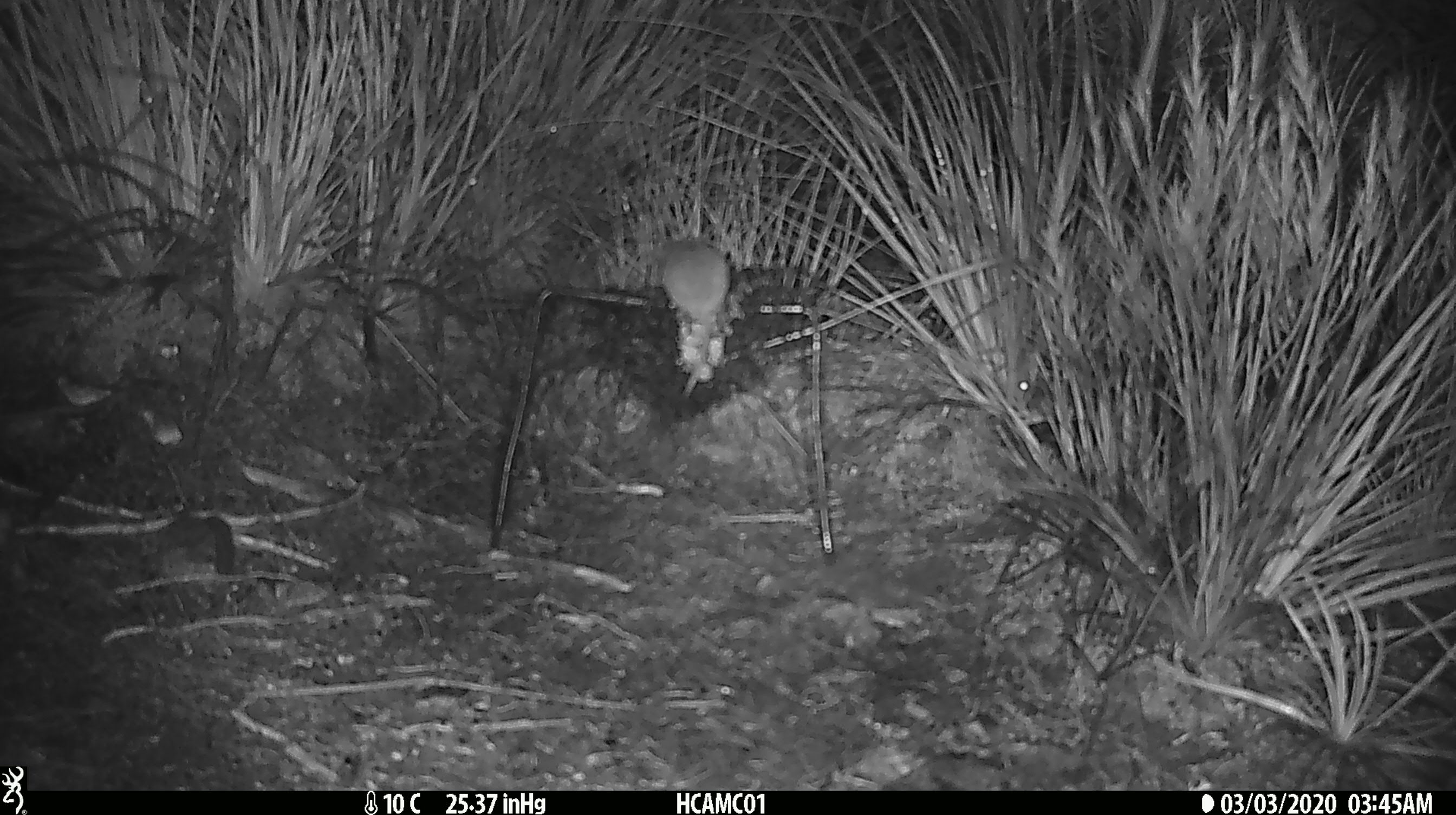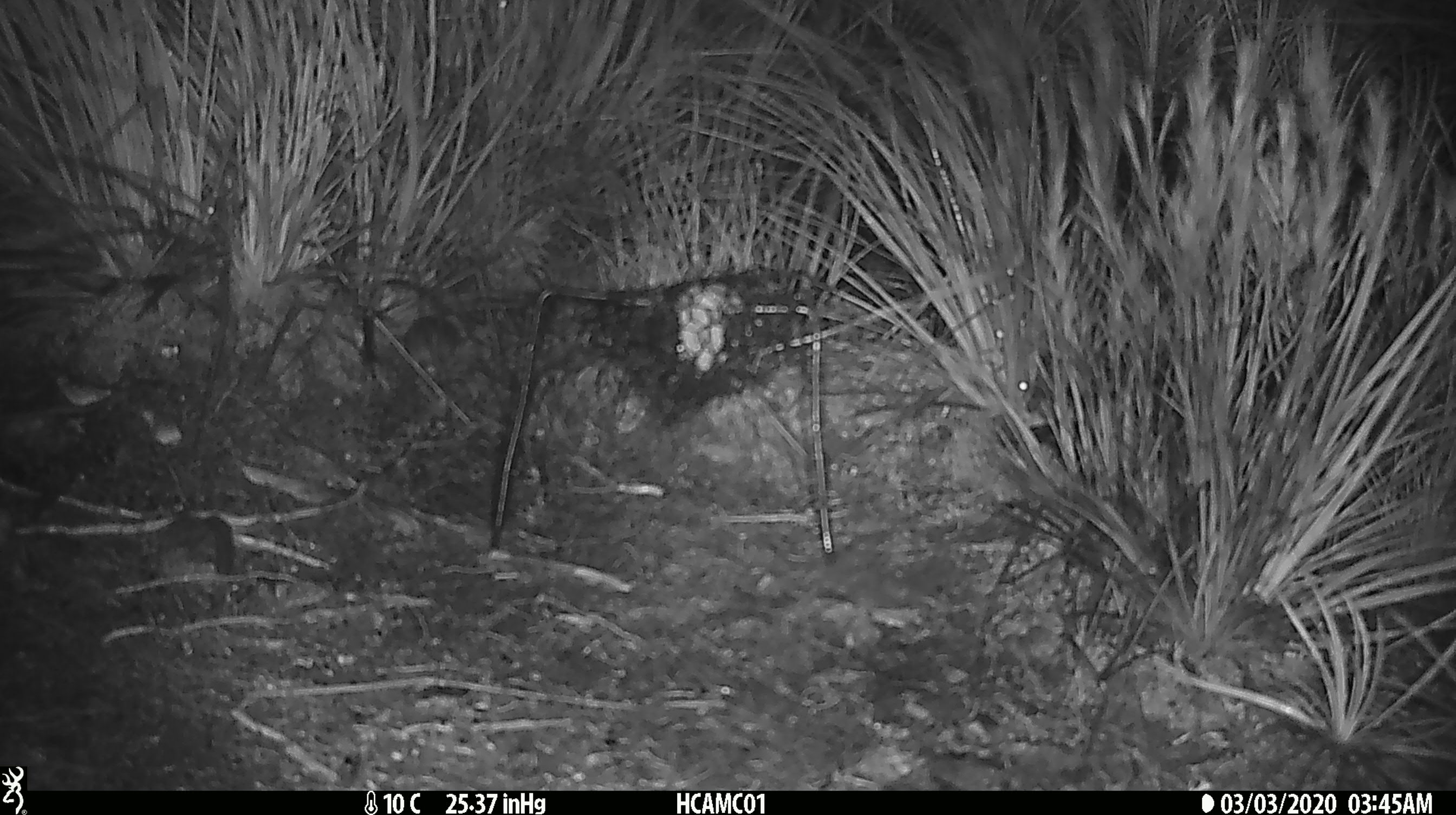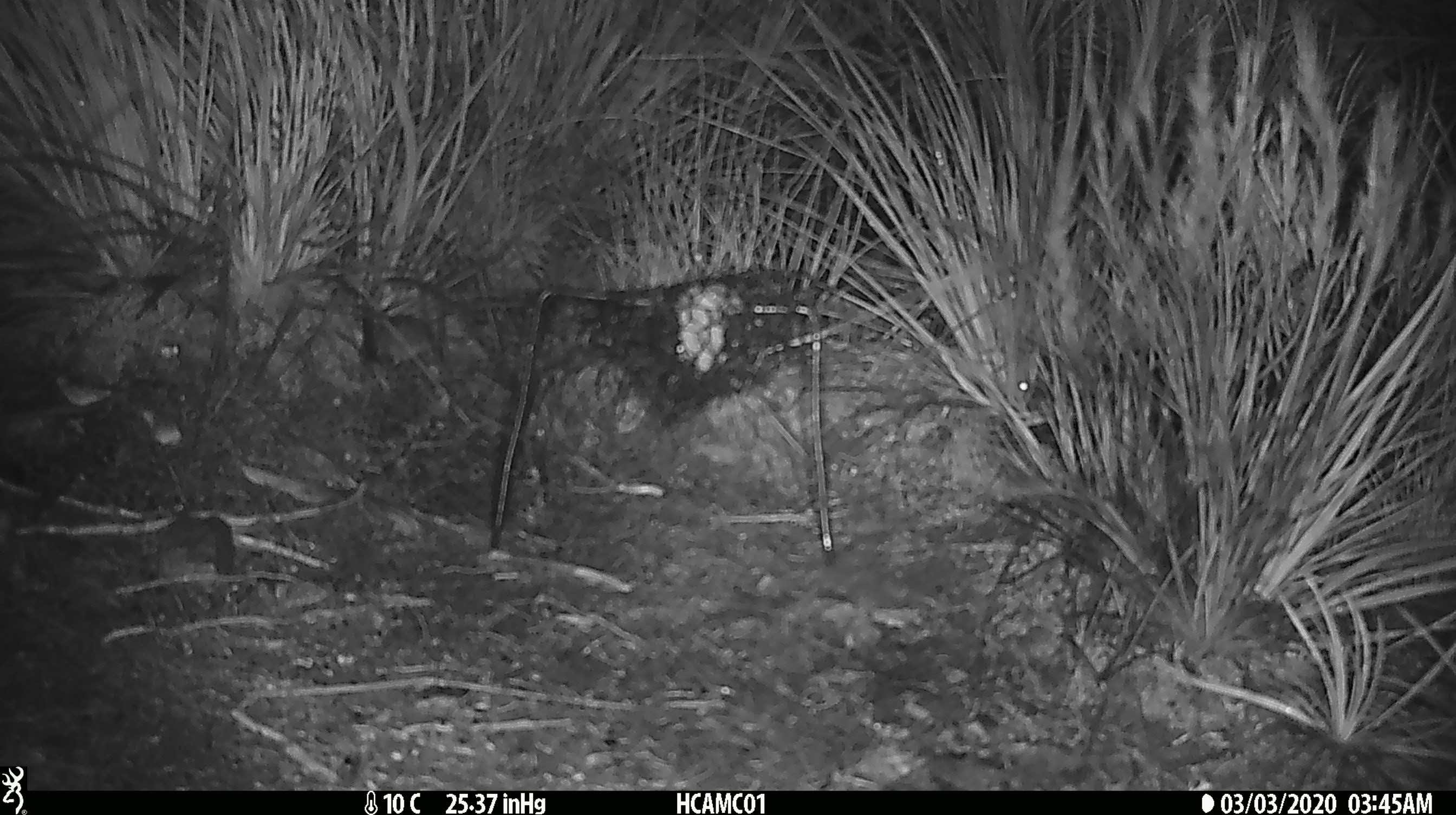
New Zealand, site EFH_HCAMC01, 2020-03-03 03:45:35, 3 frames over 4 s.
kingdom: Animalia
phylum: Chordata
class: Mammalia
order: Rodentia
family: Muridae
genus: Mus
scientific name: Mus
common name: mouse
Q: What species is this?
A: Mouse (Mus).